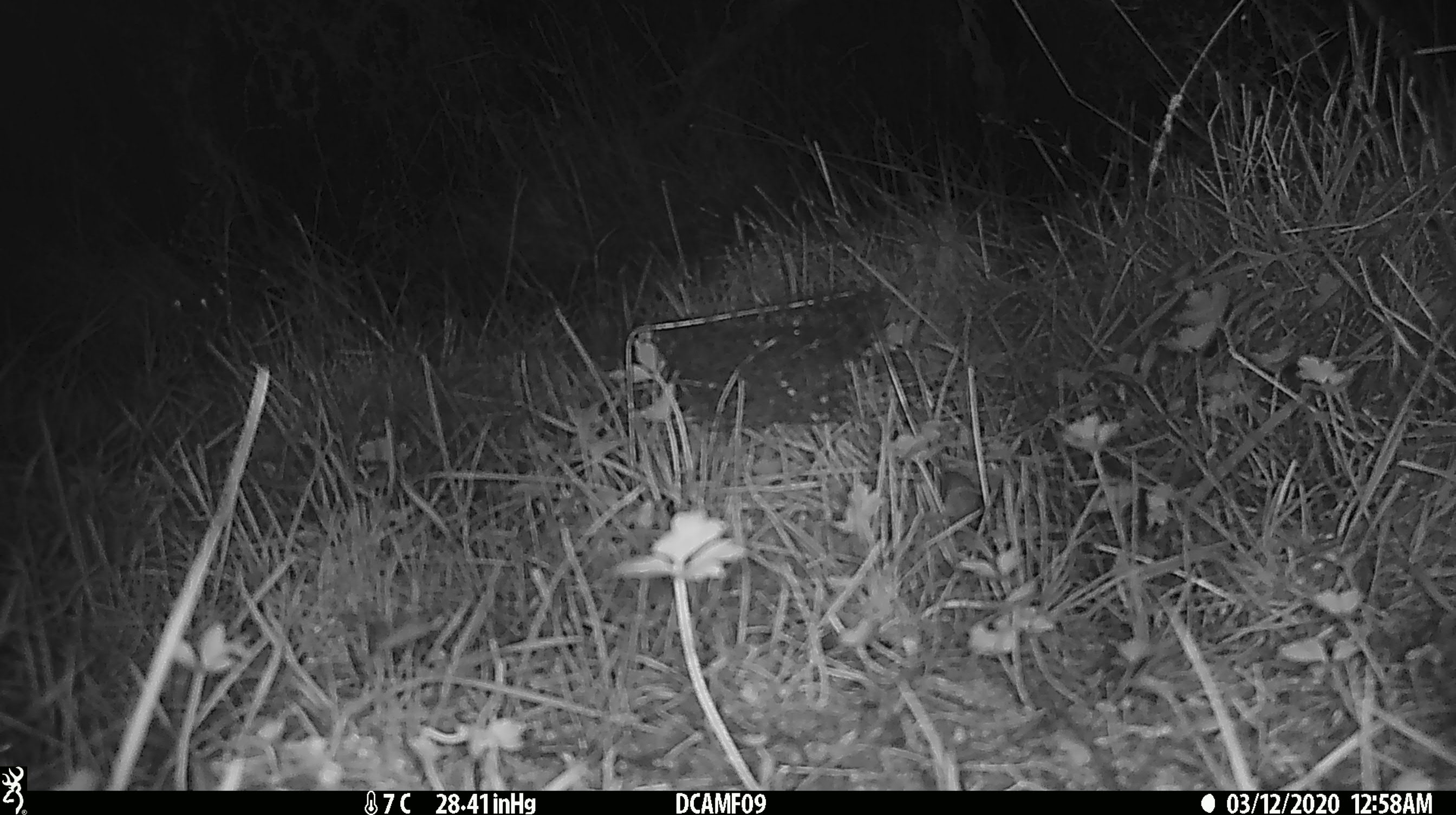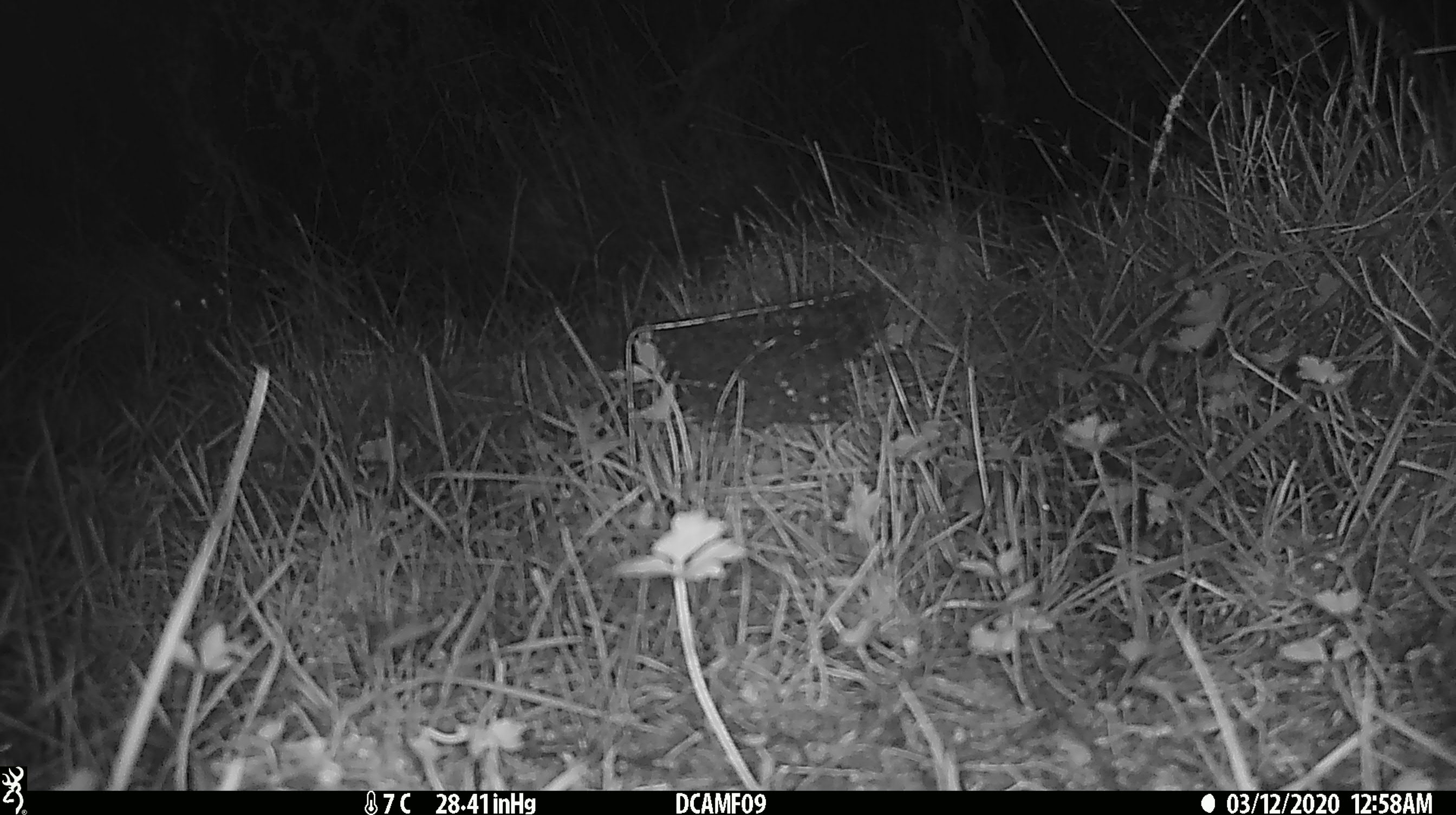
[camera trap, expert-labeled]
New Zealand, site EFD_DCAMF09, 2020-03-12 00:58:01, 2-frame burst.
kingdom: Animalia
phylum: Chordata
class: Mammalia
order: Rodentia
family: Muridae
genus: Mus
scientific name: Mus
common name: mouse